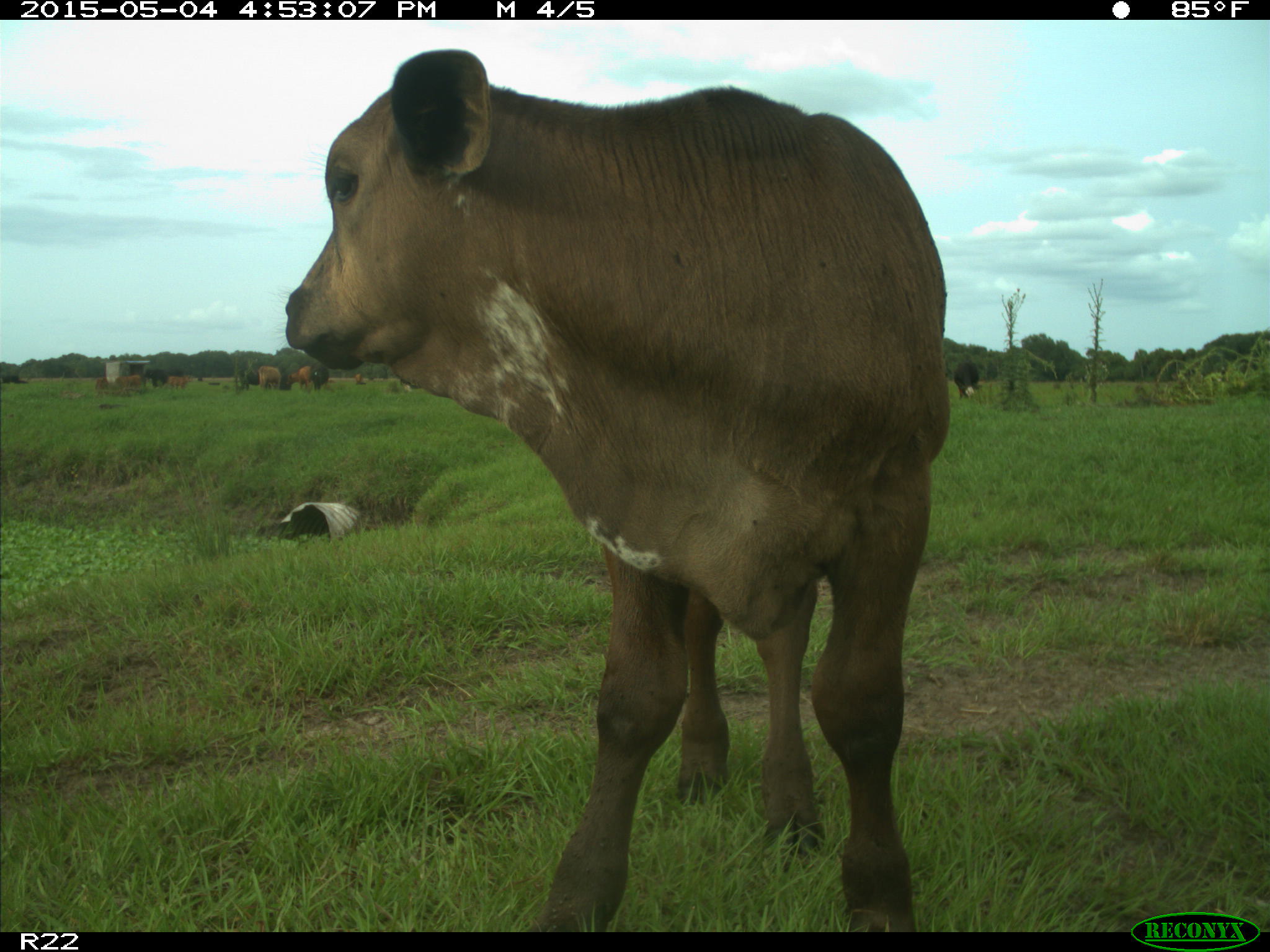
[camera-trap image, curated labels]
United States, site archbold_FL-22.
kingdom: Animalia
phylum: Chordata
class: Mammalia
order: Artiodactyla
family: Bovidae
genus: Bos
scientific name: Bos taurus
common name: domestic cow